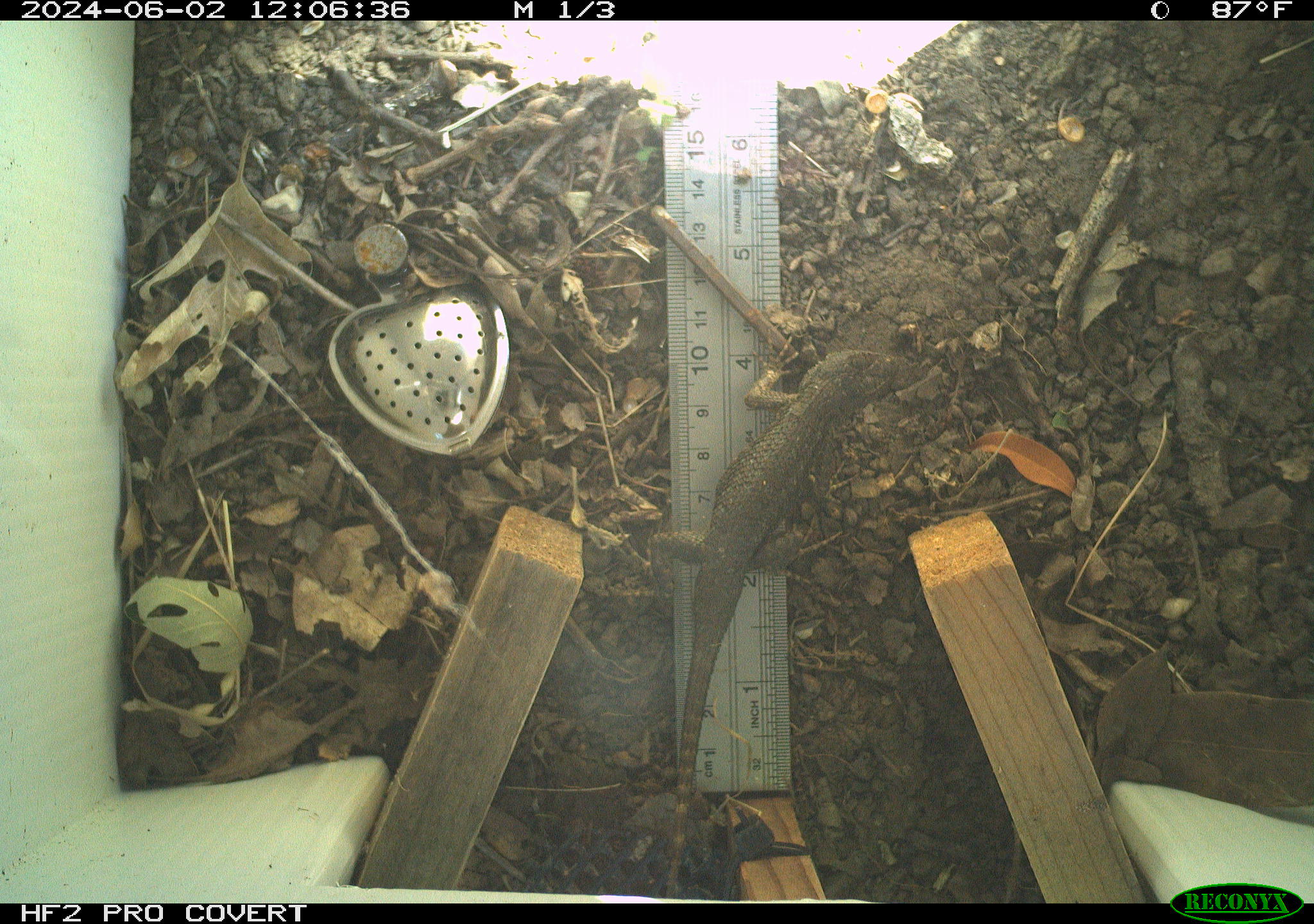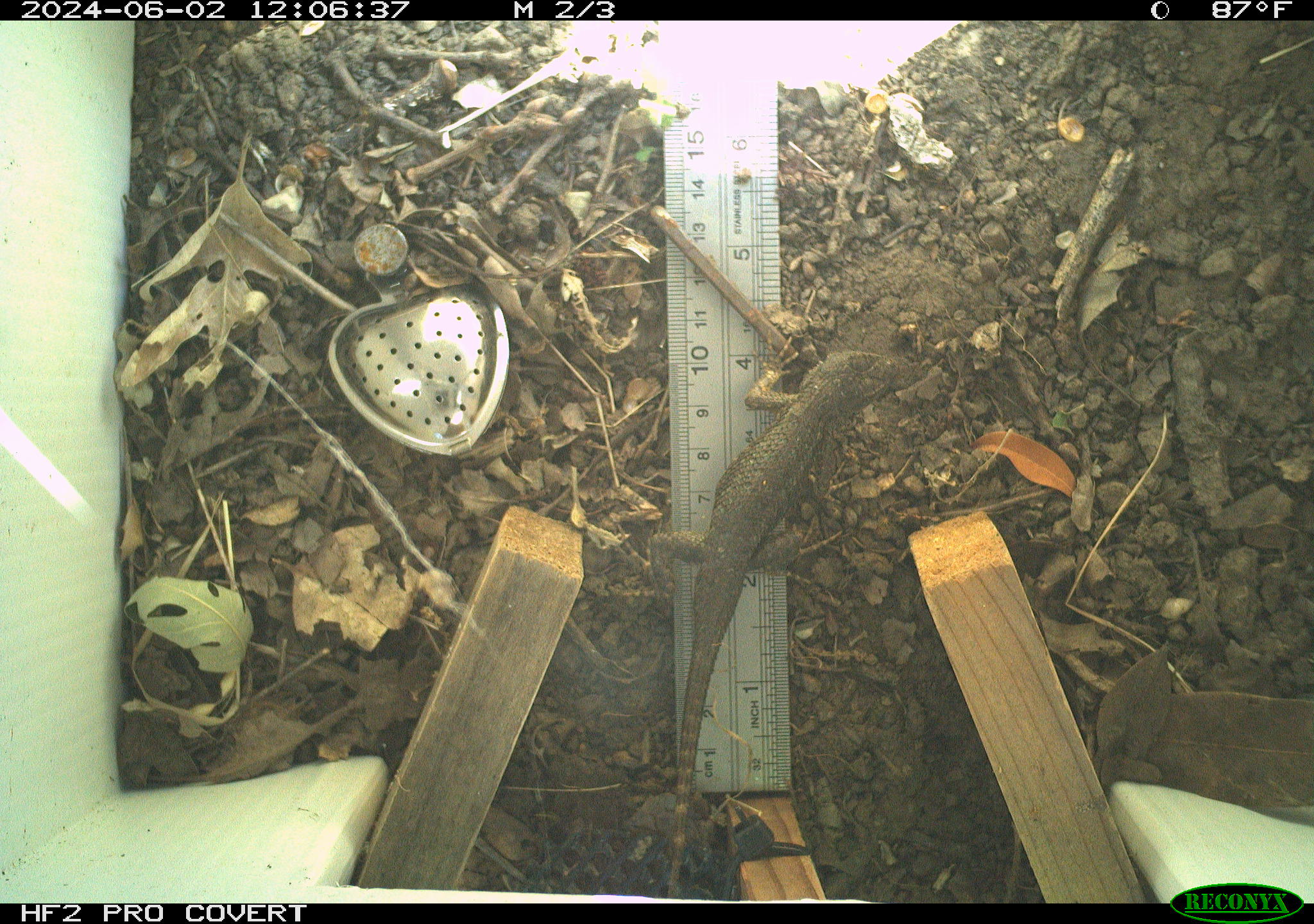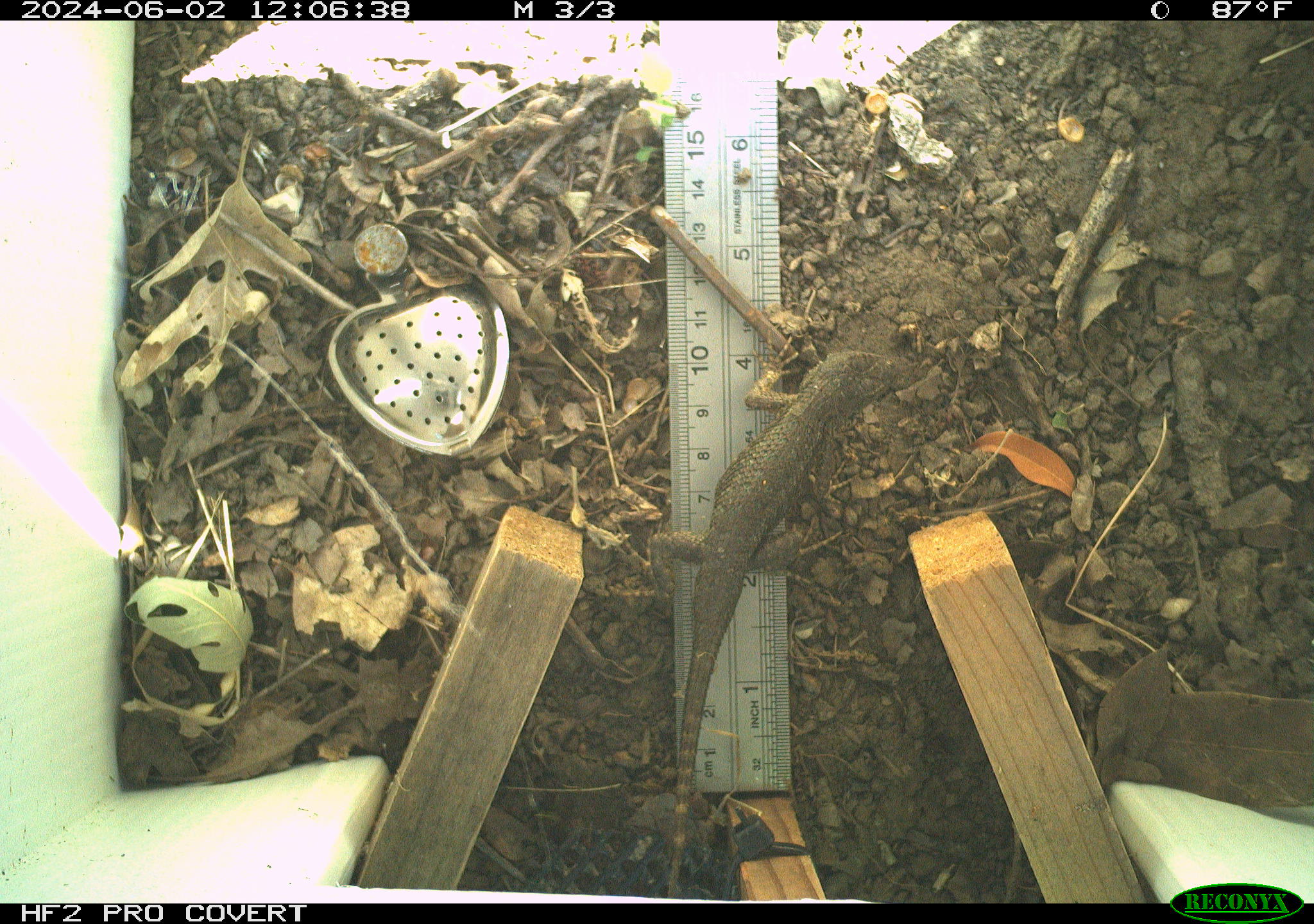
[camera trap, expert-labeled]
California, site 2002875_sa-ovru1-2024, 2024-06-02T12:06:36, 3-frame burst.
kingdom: Animalia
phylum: Chordata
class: Reptilia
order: Squamata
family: Phrynosomatidae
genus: Sceloporus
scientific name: Sceloporus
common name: spiny lizards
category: sceloporus species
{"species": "sceloporus species (spiny lizards) (Sceloporus)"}